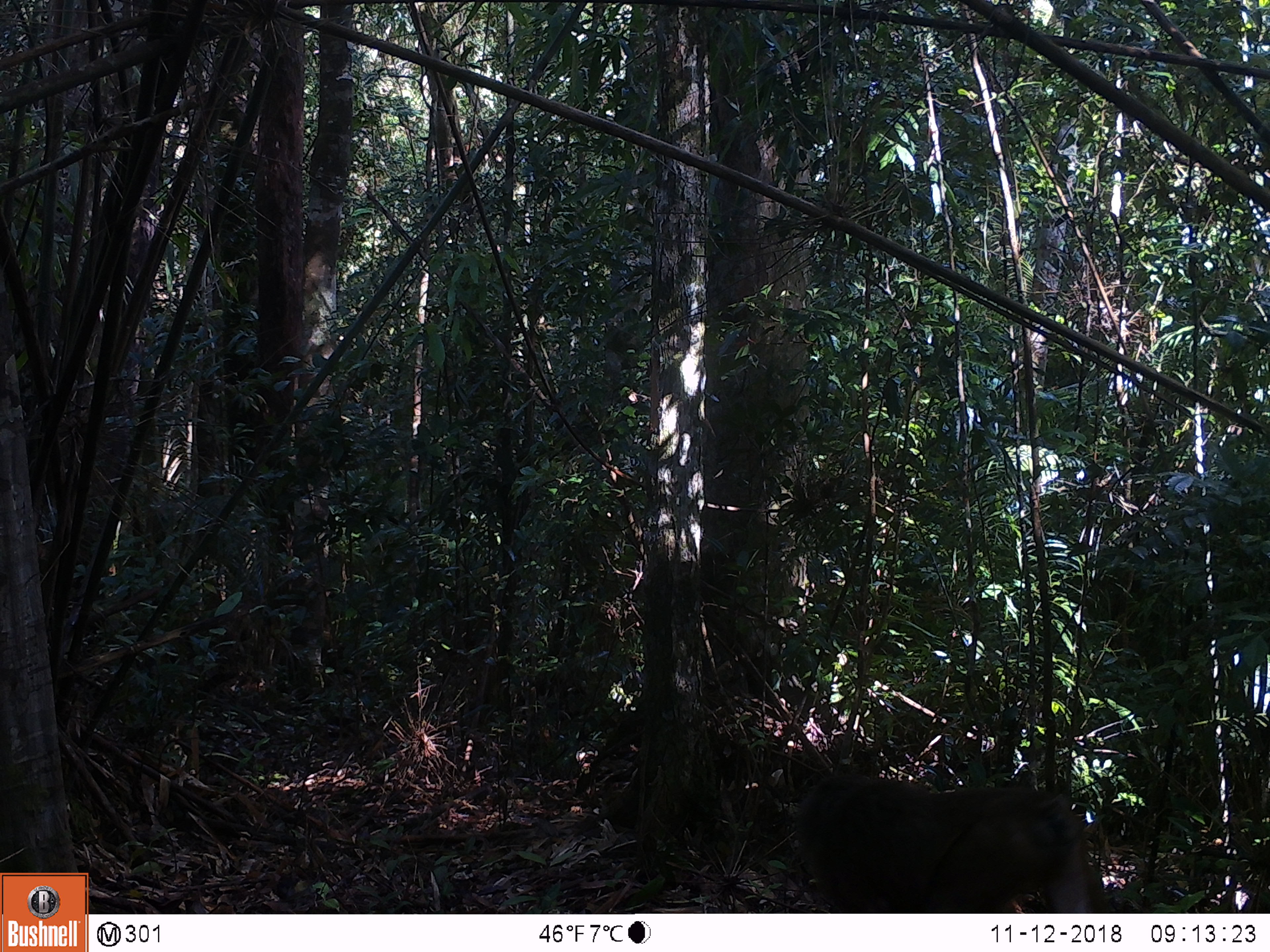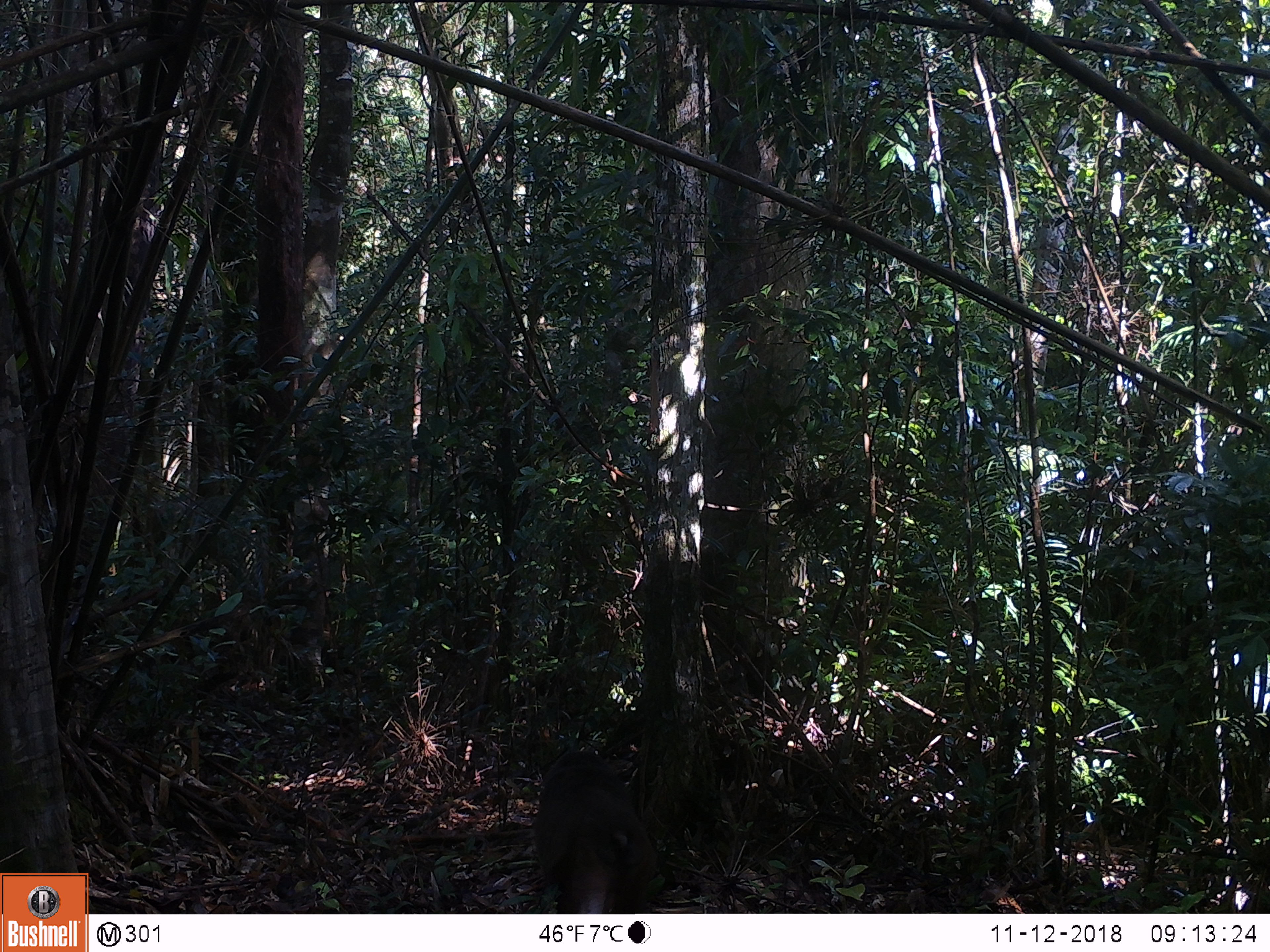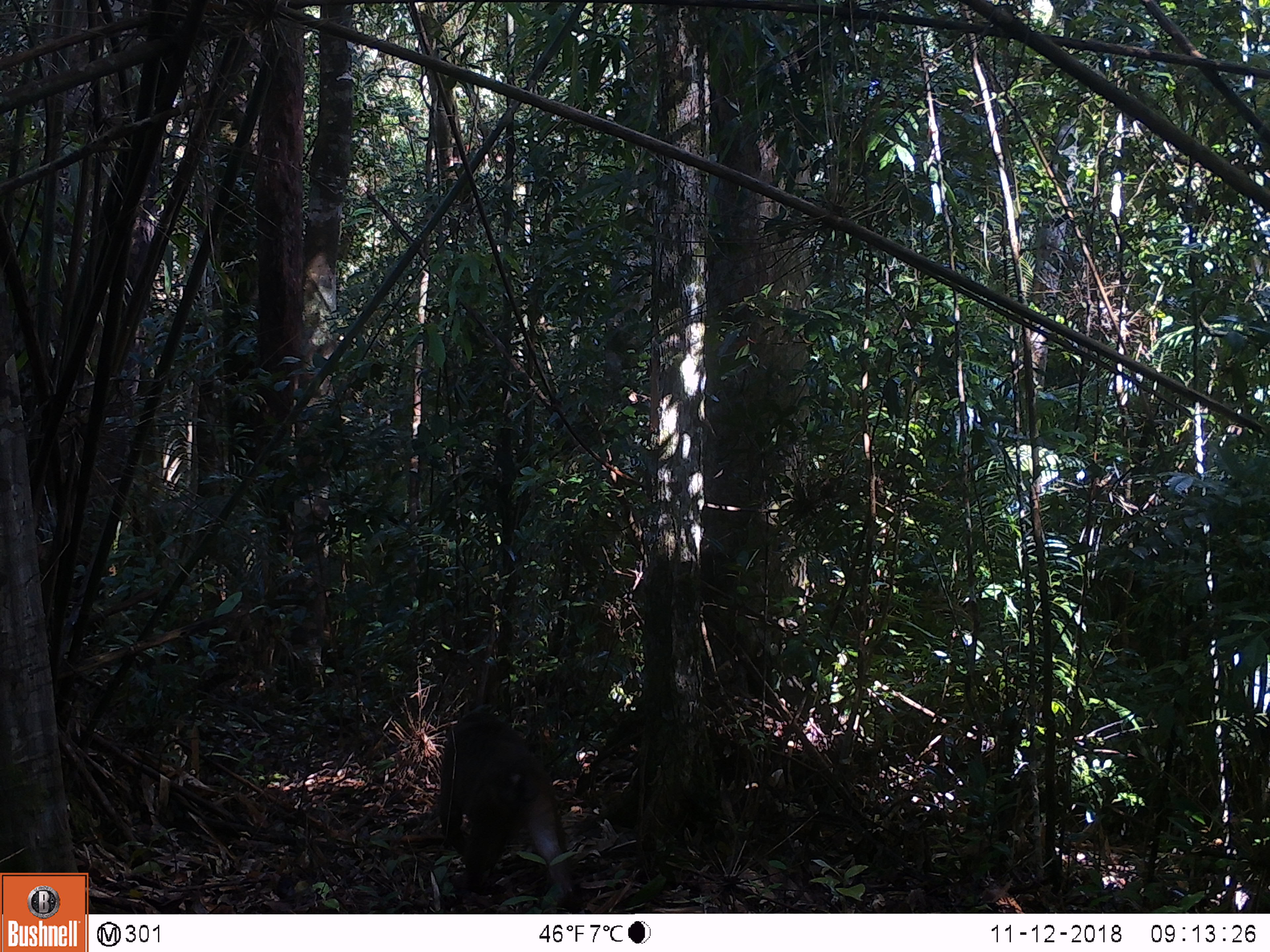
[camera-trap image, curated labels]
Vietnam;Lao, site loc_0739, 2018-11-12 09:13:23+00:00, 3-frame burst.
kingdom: Animalia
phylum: Chordata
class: Mammalia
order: Primates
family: Cercopithecidae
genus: Macaca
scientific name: Macaca arctoides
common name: stump-tailed macaque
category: stump tailed macaque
Stump tailed macaque (stump-tailed macaque) (Macaca arctoides). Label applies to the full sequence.